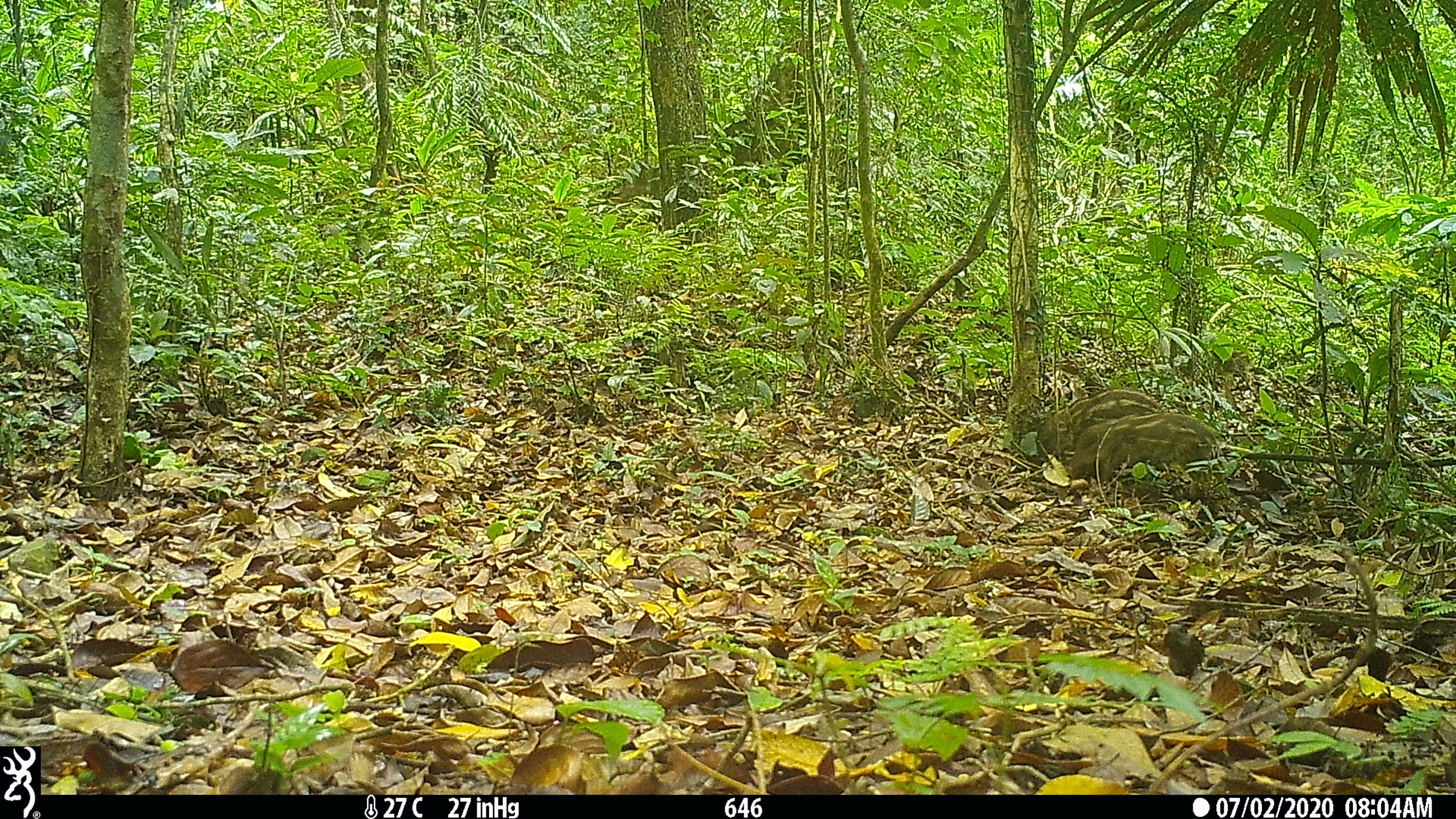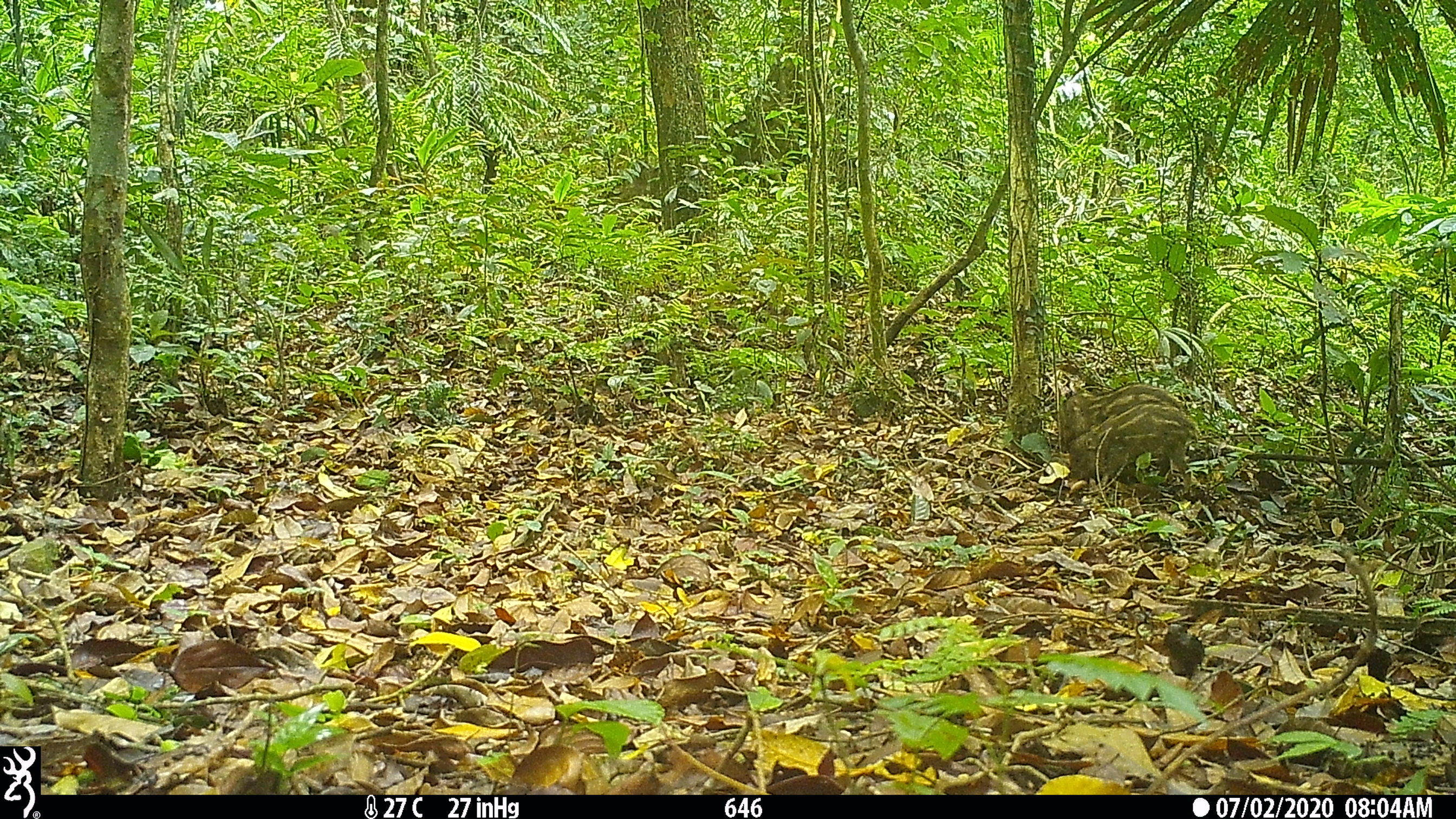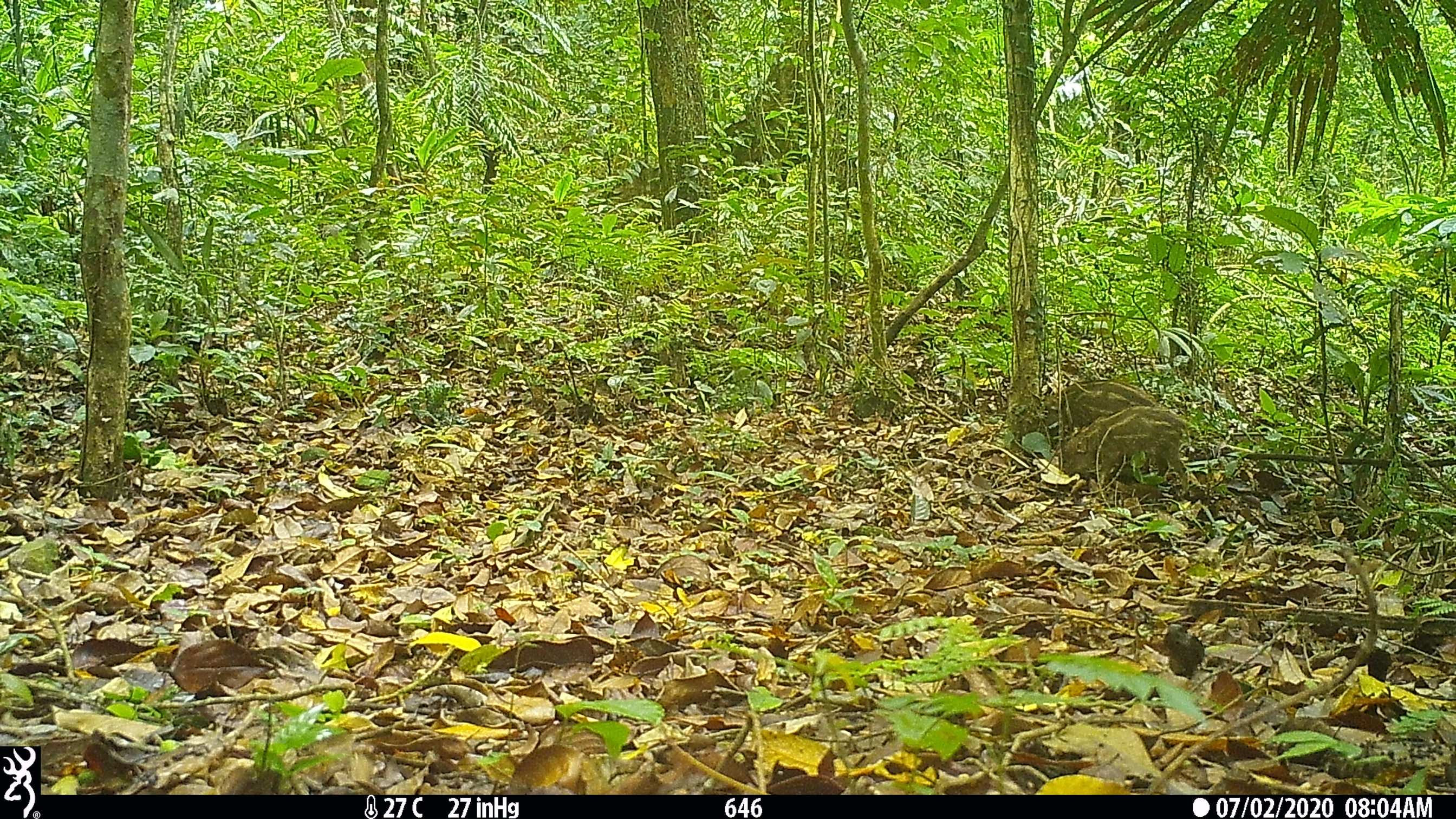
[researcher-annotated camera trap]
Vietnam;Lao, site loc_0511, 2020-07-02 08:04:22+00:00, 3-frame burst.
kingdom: Animalia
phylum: Chordata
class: Mammalia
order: Artiodactyla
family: Suidae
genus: Sus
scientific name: Sus scrofa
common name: eurasian wild pig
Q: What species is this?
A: Eurasian wild pig (Sus scrofa).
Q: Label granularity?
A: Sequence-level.